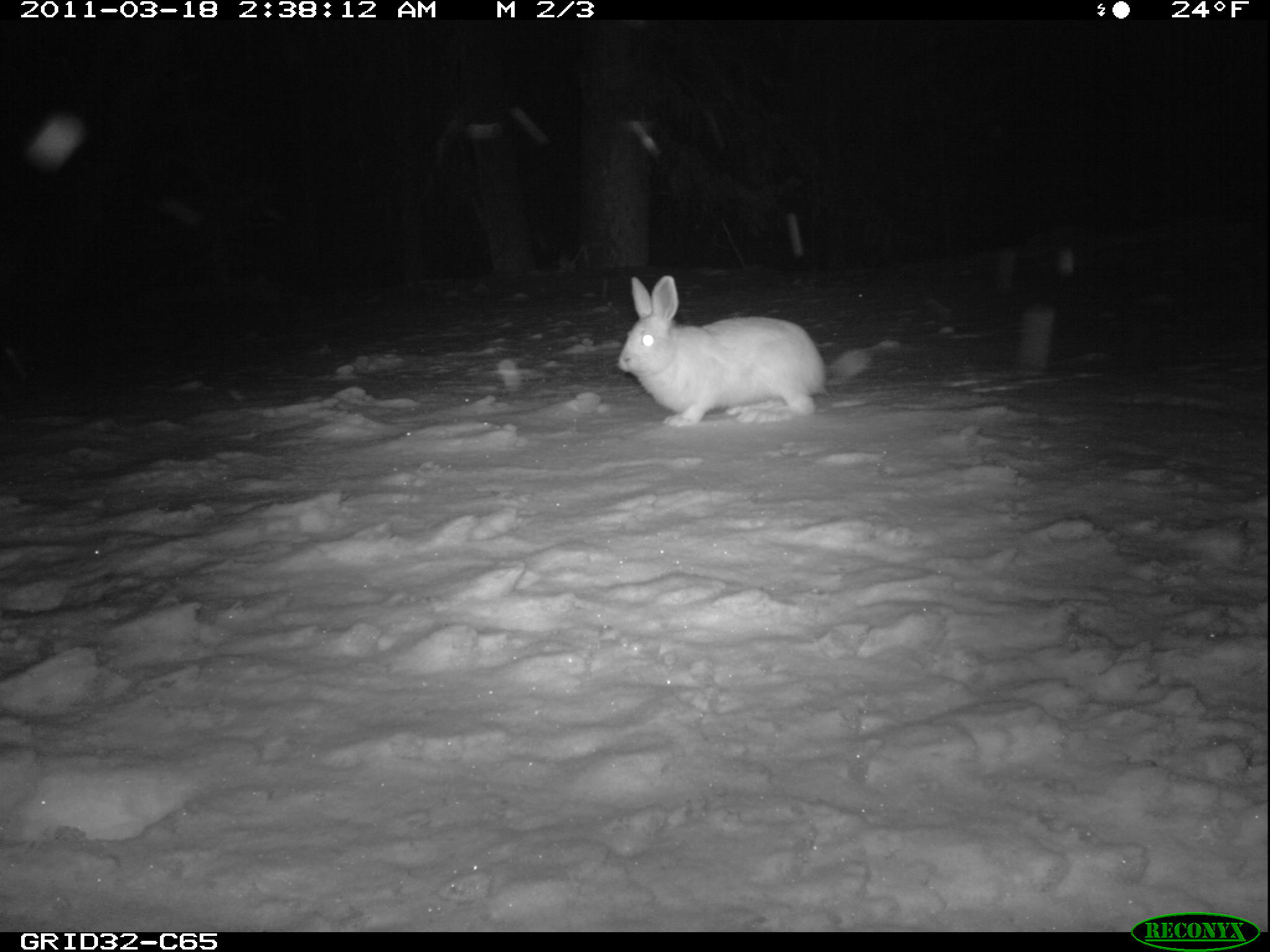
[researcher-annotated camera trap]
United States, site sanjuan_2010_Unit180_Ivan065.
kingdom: Animalia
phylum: Chordata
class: Mammalia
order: Lagomorpha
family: Leporidae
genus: Lepus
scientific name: Lepus americanus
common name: snowshoe hare